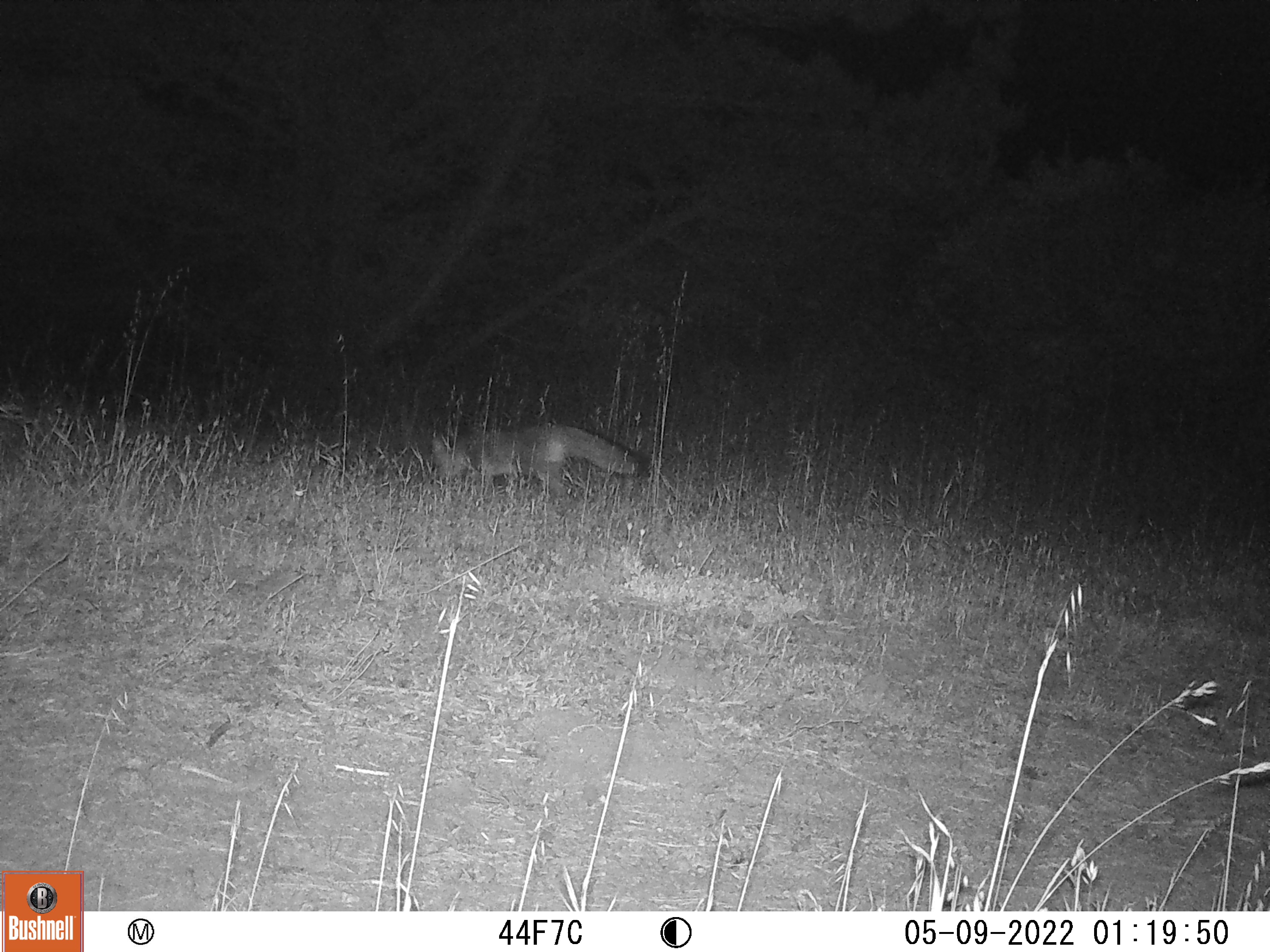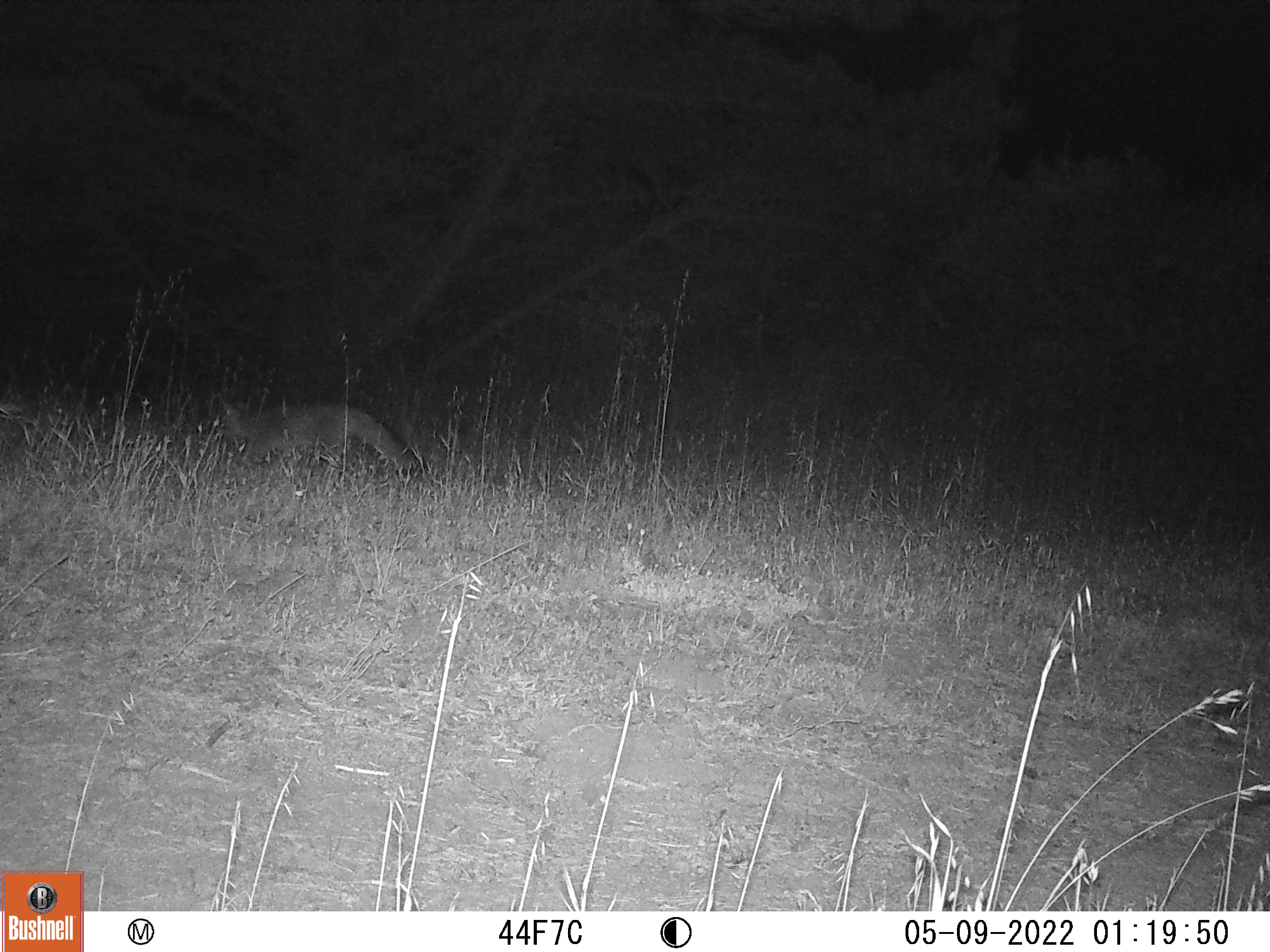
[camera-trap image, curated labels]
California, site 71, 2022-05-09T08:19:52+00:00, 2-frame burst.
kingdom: Animalia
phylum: Chordata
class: Mammalia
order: Carnivora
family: Canidae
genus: Urocyon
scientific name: Urocyon cinereoargenteus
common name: gray fox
Gray fox (Urocyon cinereoargenteus).